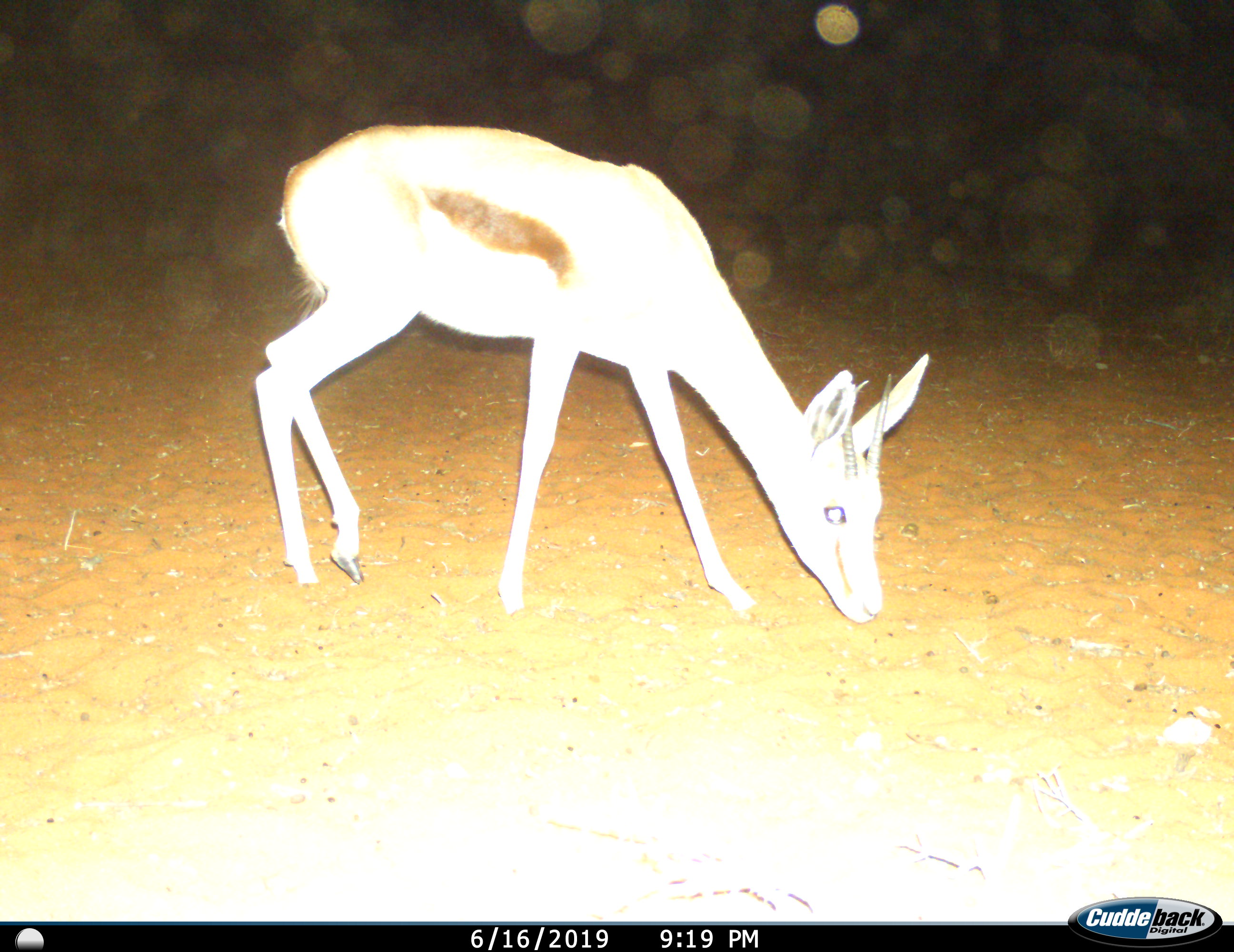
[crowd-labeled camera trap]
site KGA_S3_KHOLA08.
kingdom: Animalia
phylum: Chordata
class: Mammalia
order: Artiodactyla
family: Bovidae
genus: Antidorcas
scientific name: Antidorcas marsupialis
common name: springbok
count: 1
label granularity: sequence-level